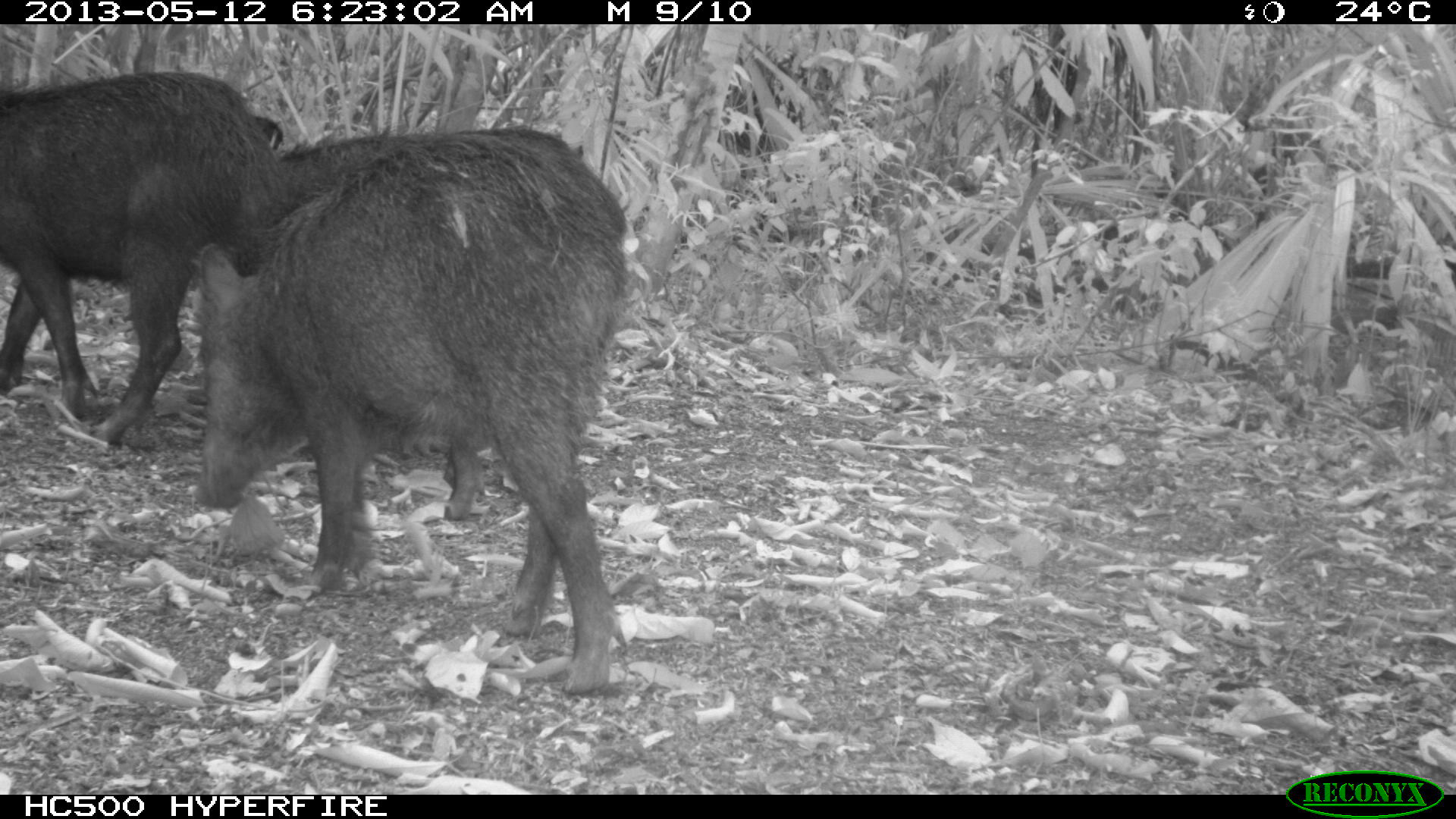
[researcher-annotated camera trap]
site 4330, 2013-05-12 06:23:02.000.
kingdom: Animalia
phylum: Chordata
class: Mammalia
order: Artiodactyla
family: Tayassuidae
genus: Tayassu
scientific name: Tayassu pecari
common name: white-lipped peccary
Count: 5.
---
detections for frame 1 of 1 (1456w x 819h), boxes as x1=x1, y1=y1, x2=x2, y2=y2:
tayassu pecari: x1=198, y1=129, x2=632, y2=695; x1=0, y1=70, x2=280, y2=442; x1=277, y1=121, x2=530, y2=523